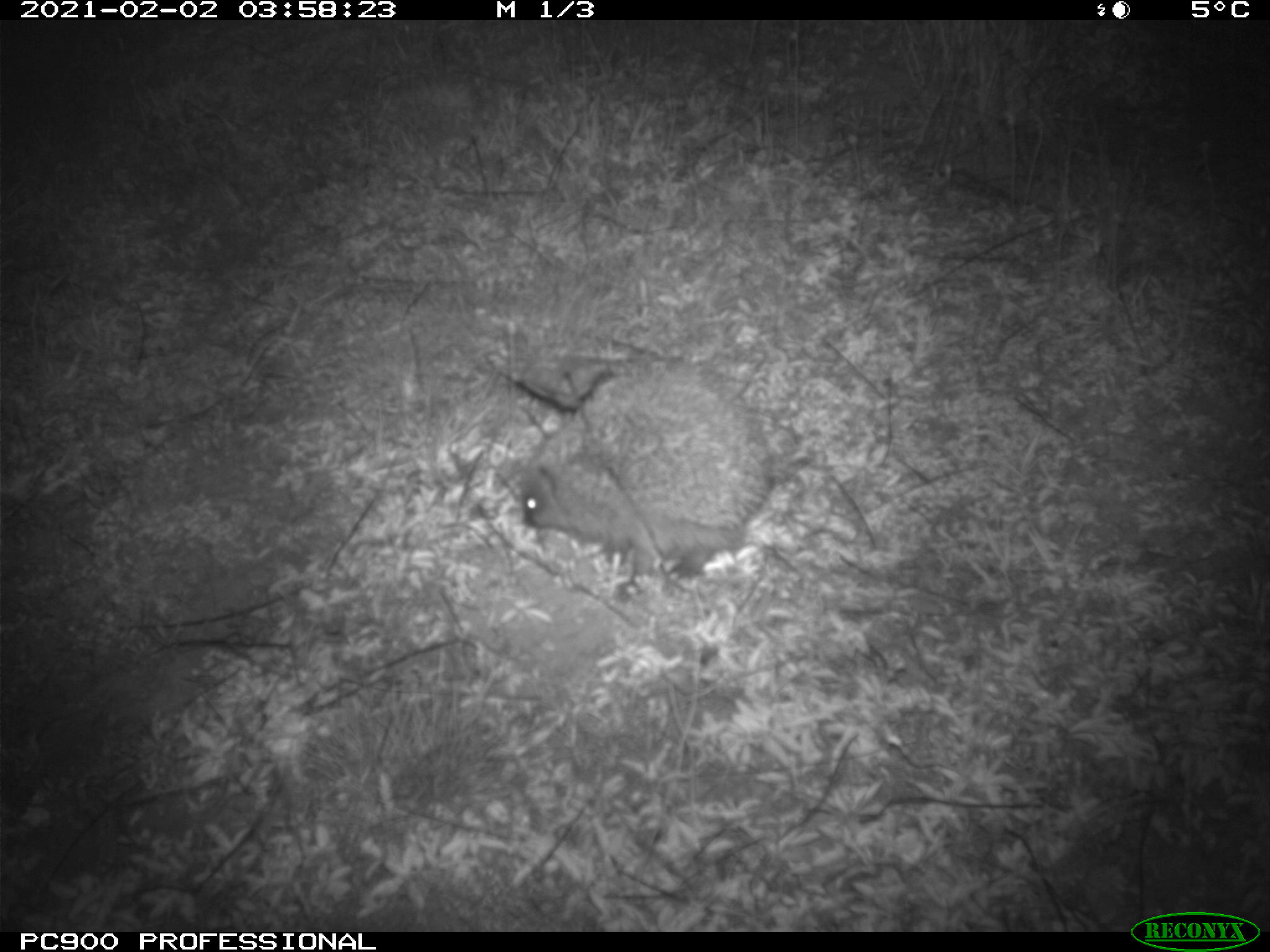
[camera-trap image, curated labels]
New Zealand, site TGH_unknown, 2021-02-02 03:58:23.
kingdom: Animalia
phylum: Chordata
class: Mammalia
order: Eulipotyphla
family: Erinaceidae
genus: Erinaceus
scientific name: Erinaceus europaeus europaeus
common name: european hedgehog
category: hedgehog